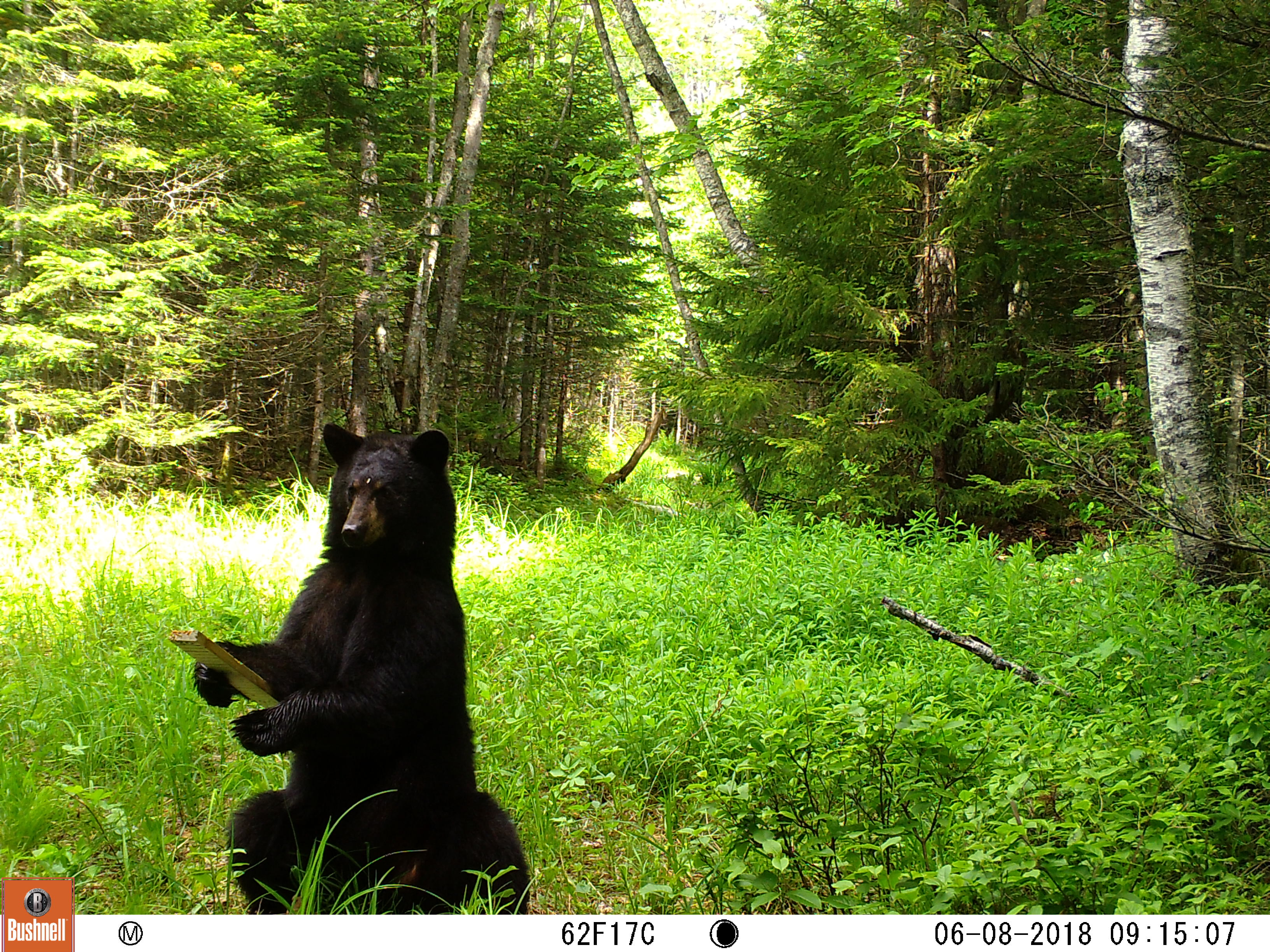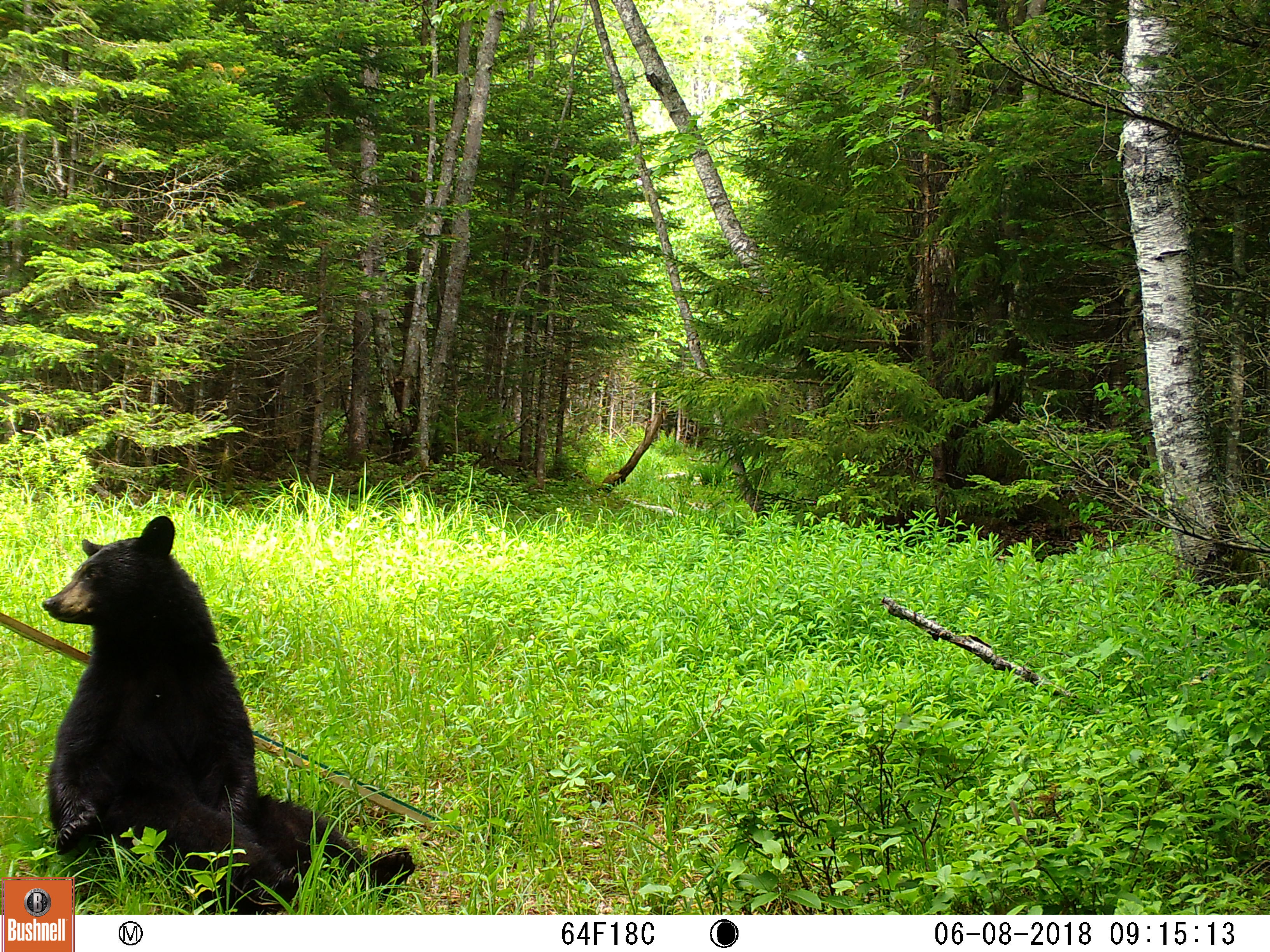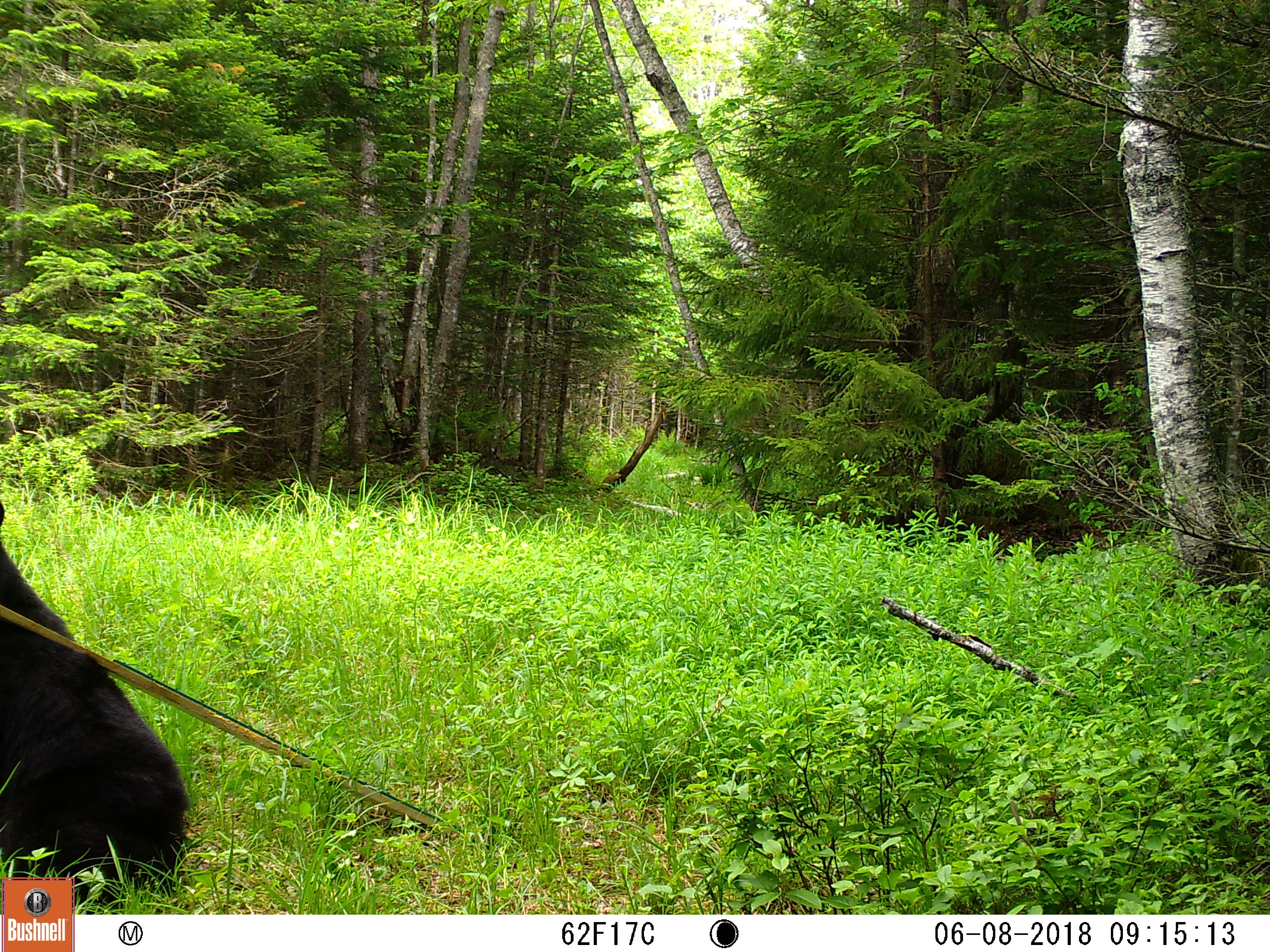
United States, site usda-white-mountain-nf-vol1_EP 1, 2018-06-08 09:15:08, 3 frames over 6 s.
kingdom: Animalia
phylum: Chordata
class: Mammalia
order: Carnivora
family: Ursidae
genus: Ursus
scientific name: Ursus americanus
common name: black bear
Black bear (Ursus americanus).